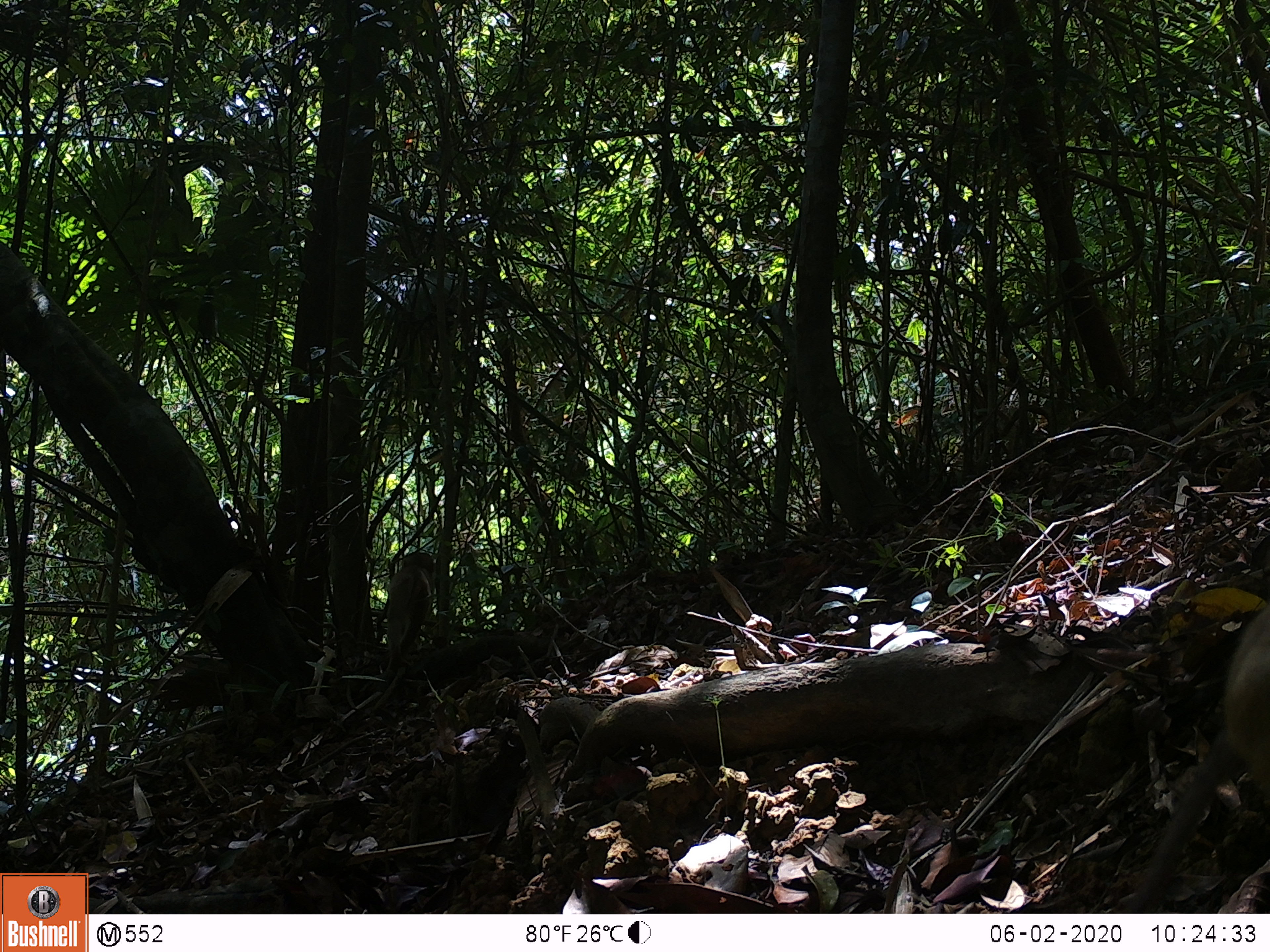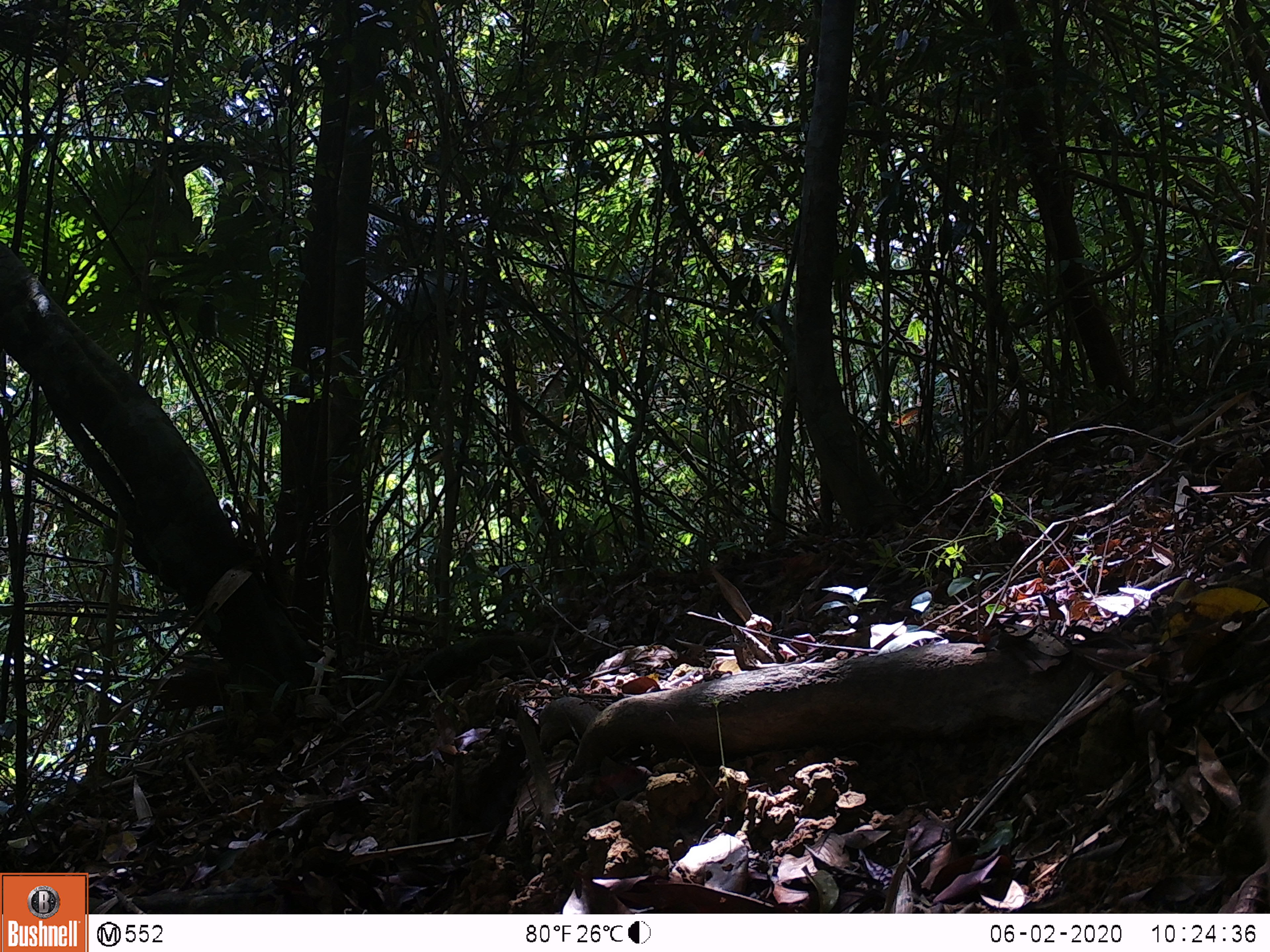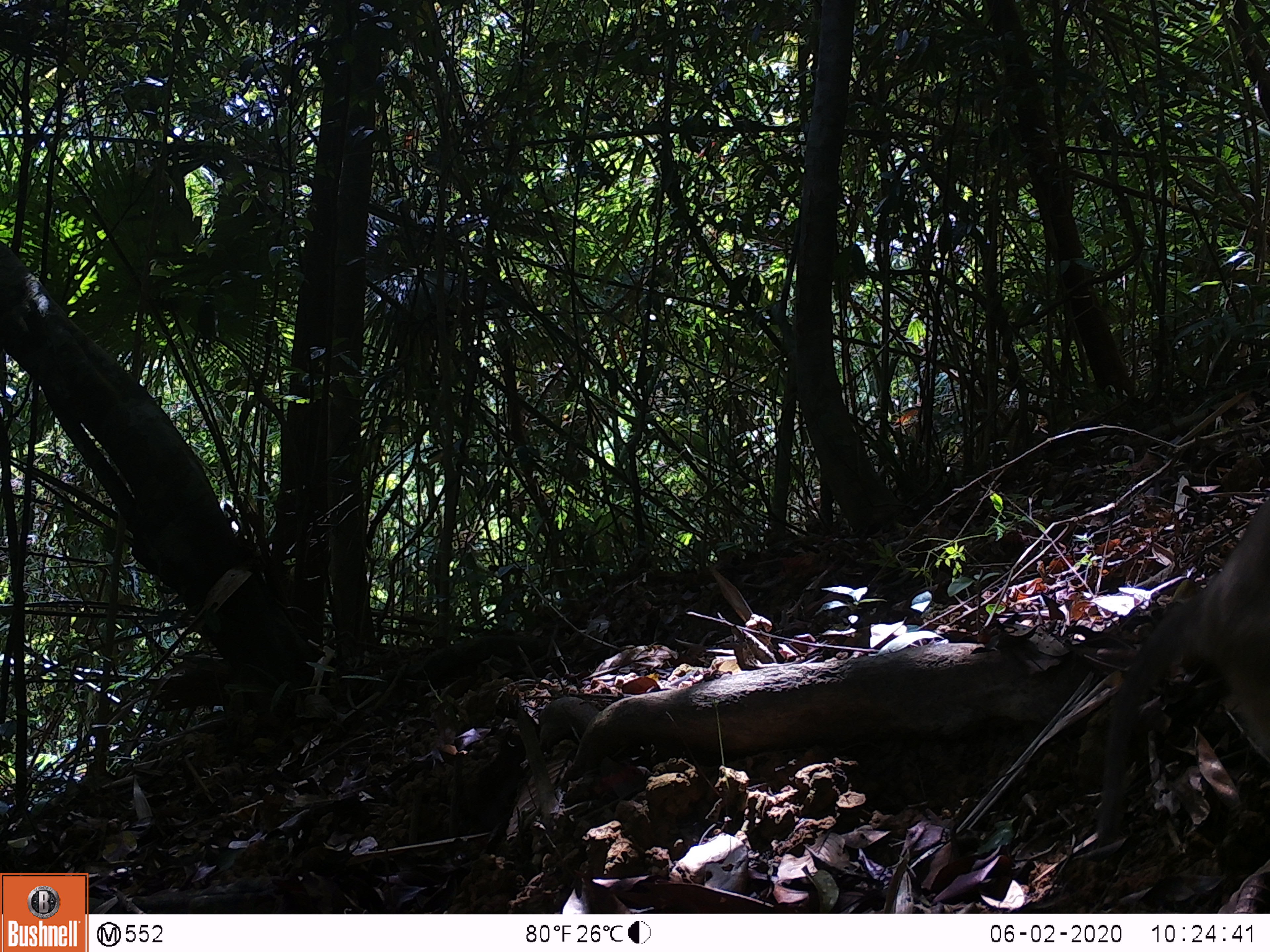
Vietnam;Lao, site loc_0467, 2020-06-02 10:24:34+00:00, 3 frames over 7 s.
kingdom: Animalia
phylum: Chordata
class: Mammalia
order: Primates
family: Cercopithecidae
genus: Macaca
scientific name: Macaca nemestrina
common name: pig-tailed macaque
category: pig tailed macaque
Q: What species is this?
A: Pig tailed macaque (pig-tailed macaque) (Macaca nemestrina).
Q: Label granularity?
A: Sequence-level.